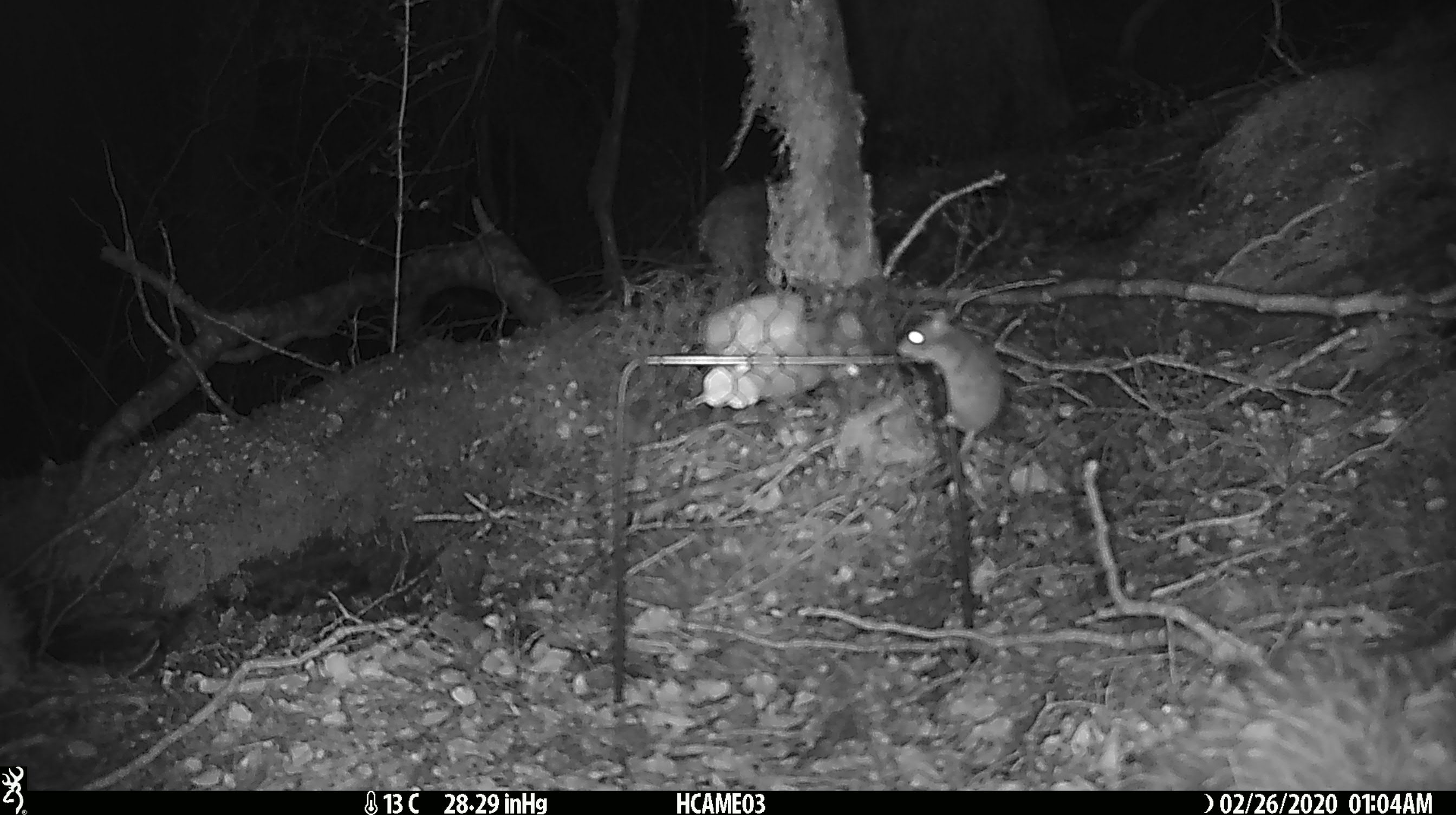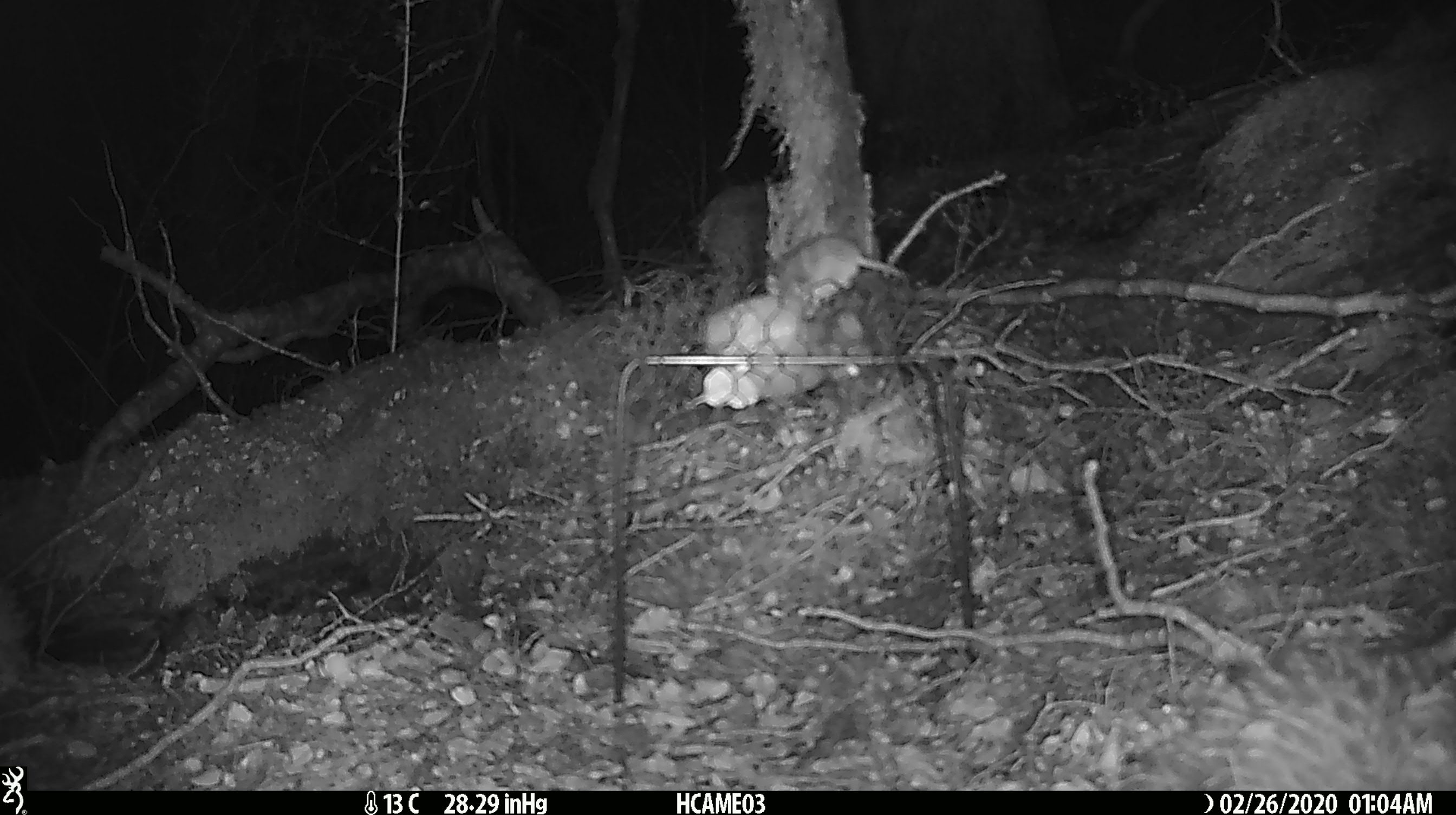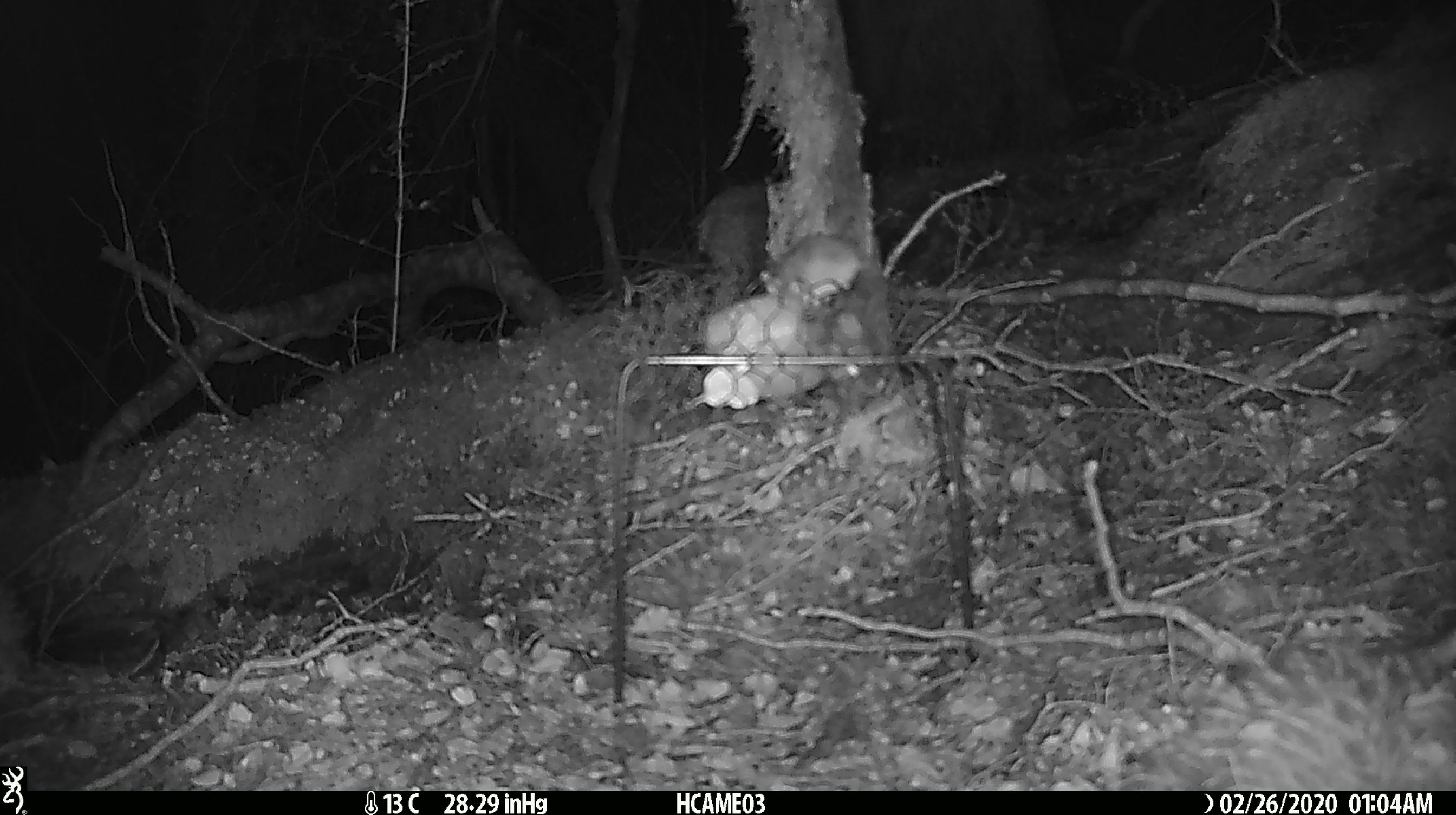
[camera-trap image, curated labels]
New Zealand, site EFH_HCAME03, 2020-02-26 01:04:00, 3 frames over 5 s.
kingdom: Animalia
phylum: Chordata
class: Mammalia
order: Rodentia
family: Muridae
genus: Mus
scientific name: Mus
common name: mouse